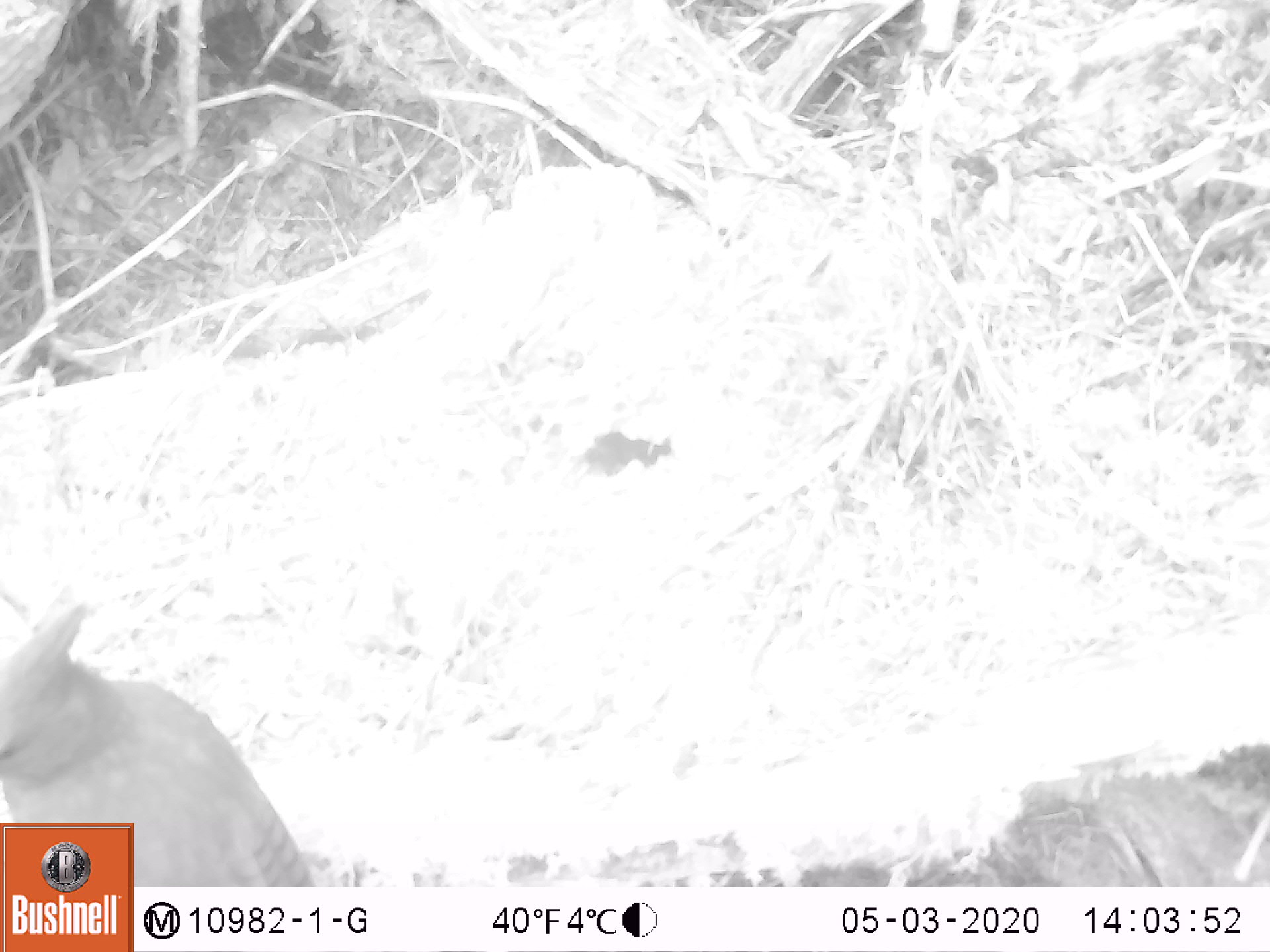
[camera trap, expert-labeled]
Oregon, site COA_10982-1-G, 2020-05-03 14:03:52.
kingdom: Animalia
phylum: Chordata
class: Aves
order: Passeriformes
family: Corvidae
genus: Cyanocitta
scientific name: Cyanocitta stelleri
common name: steller's jay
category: stellers jay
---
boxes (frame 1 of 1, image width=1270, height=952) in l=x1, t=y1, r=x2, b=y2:
stellers jay: l=1, t=602, r=280, b=818